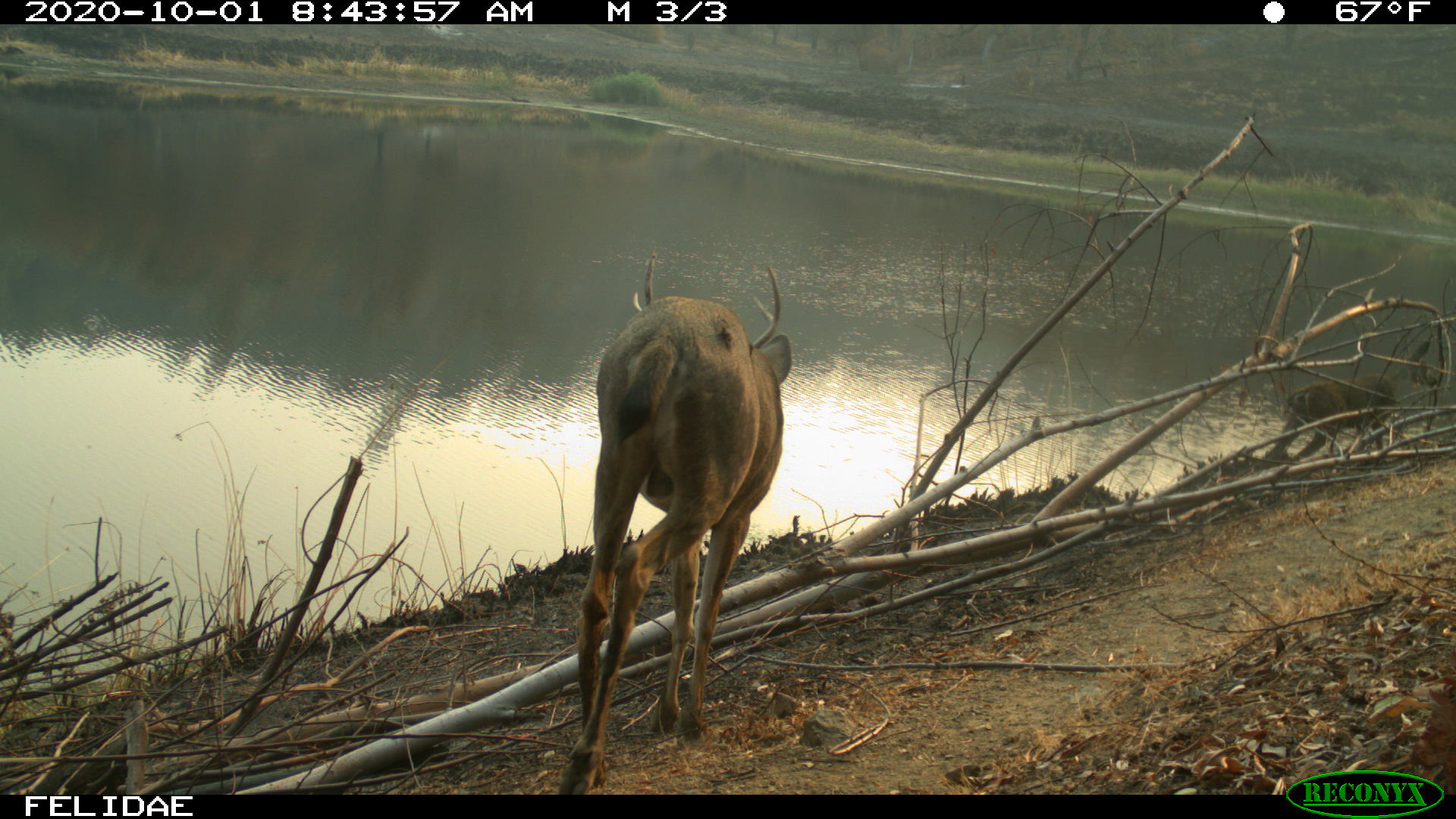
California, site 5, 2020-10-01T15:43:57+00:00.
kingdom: Animalia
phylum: Chordata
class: Mammalia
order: Artiodactyla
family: Cervidae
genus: Odocoileus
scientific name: Odocoileus hemionus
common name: mule deer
Mule deer (Odocoileus hemionus).